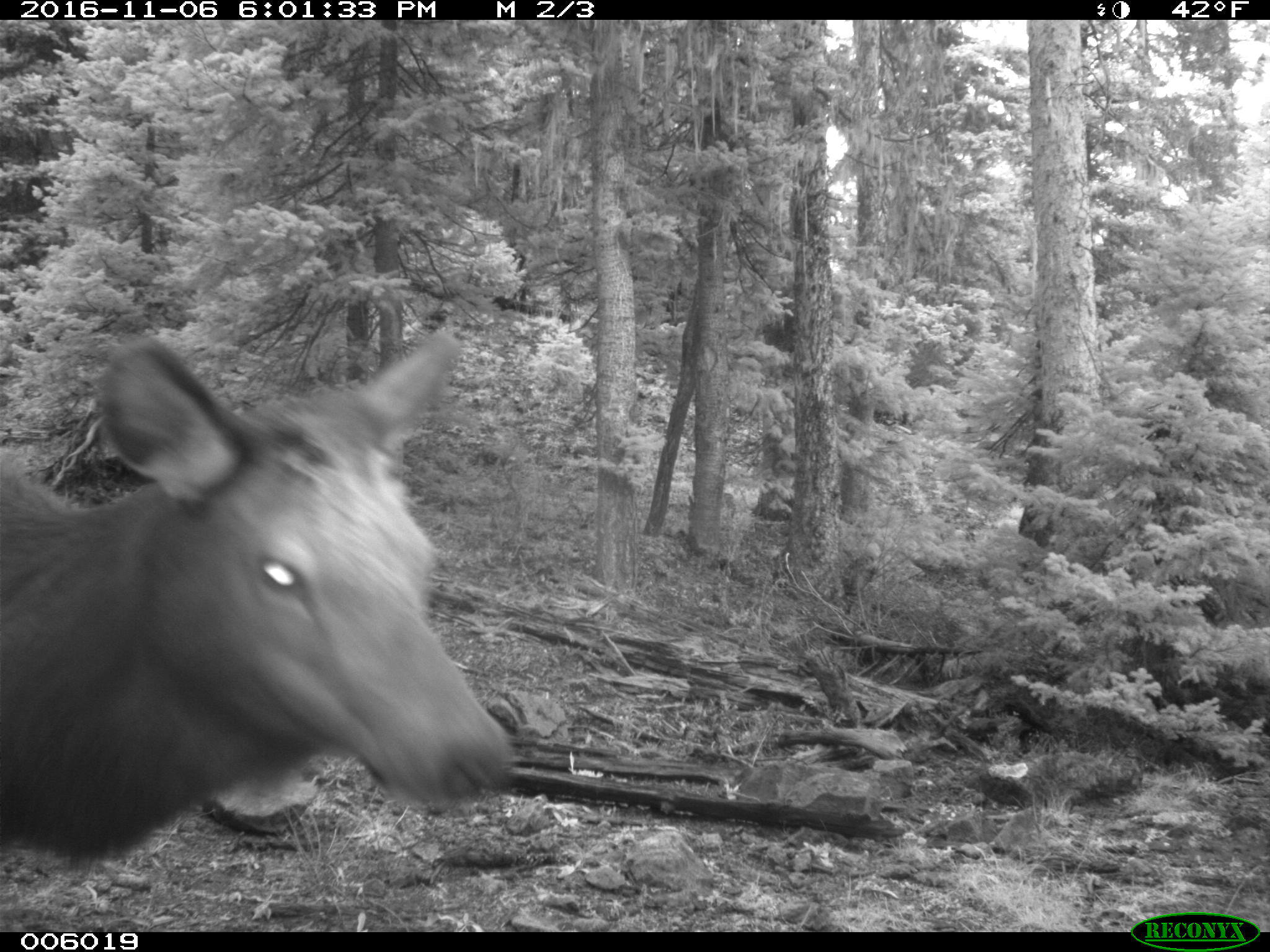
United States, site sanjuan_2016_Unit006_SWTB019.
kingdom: Animalia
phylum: Chordata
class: Mammalia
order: Artiodactyla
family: Cervidae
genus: Cervus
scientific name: Cervus elaphus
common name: red deer